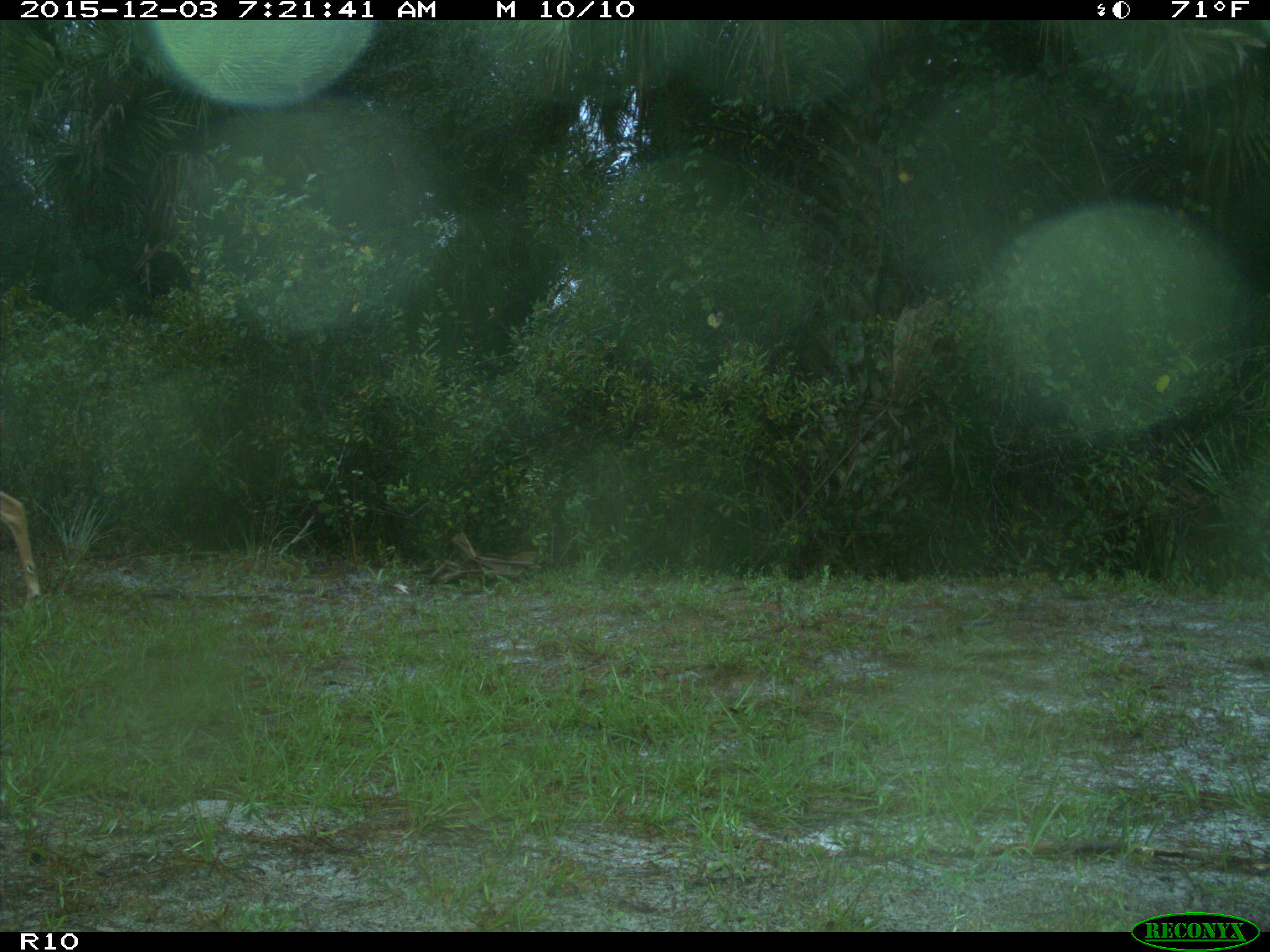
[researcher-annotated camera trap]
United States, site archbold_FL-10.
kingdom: Animalia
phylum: Chordata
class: Mammalia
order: Artiodactyla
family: Cervidae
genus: Odocoileus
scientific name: Odocoileus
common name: deer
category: unidentified deer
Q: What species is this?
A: Unidentified deer (deer) (Odocoileus).